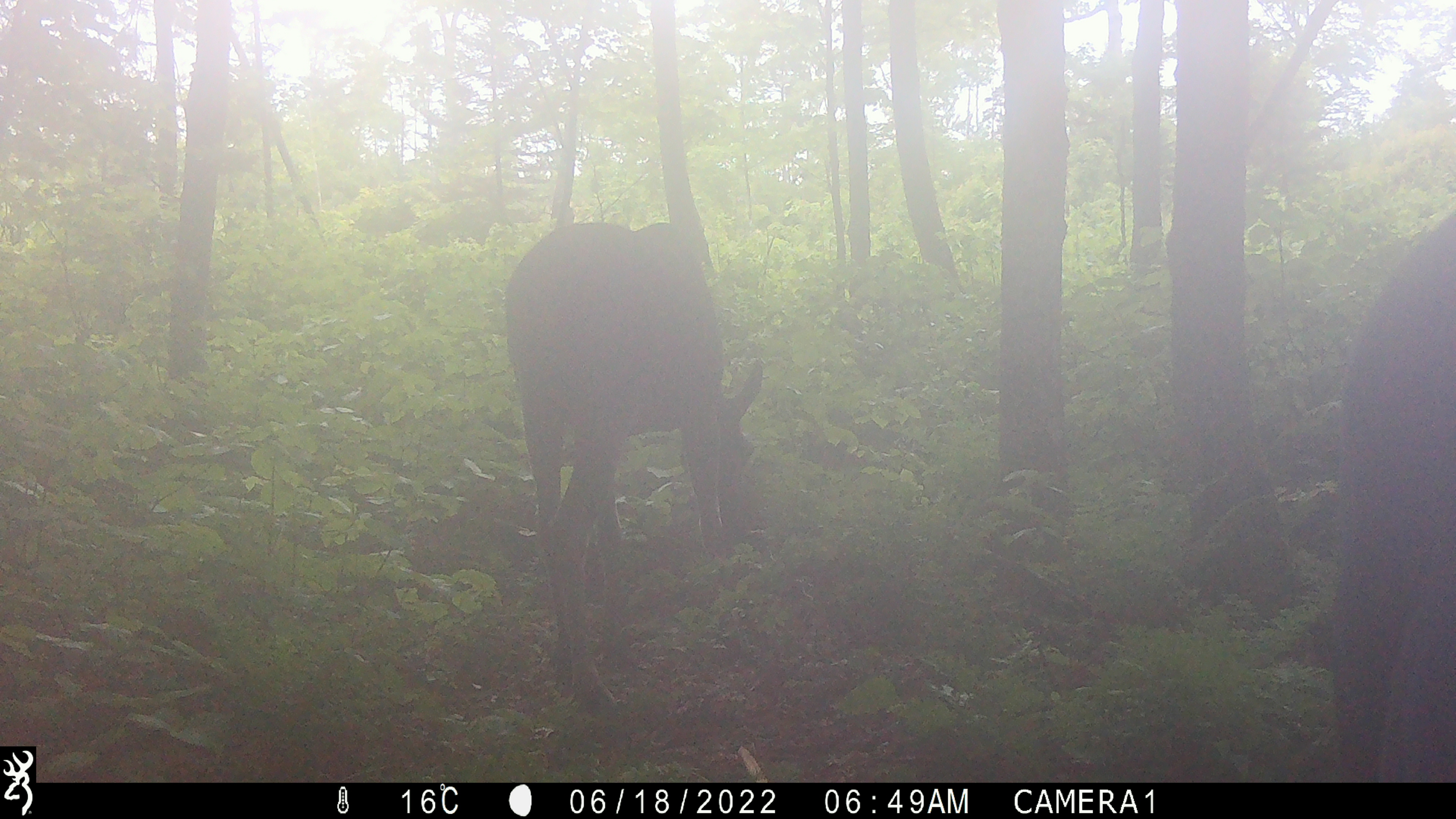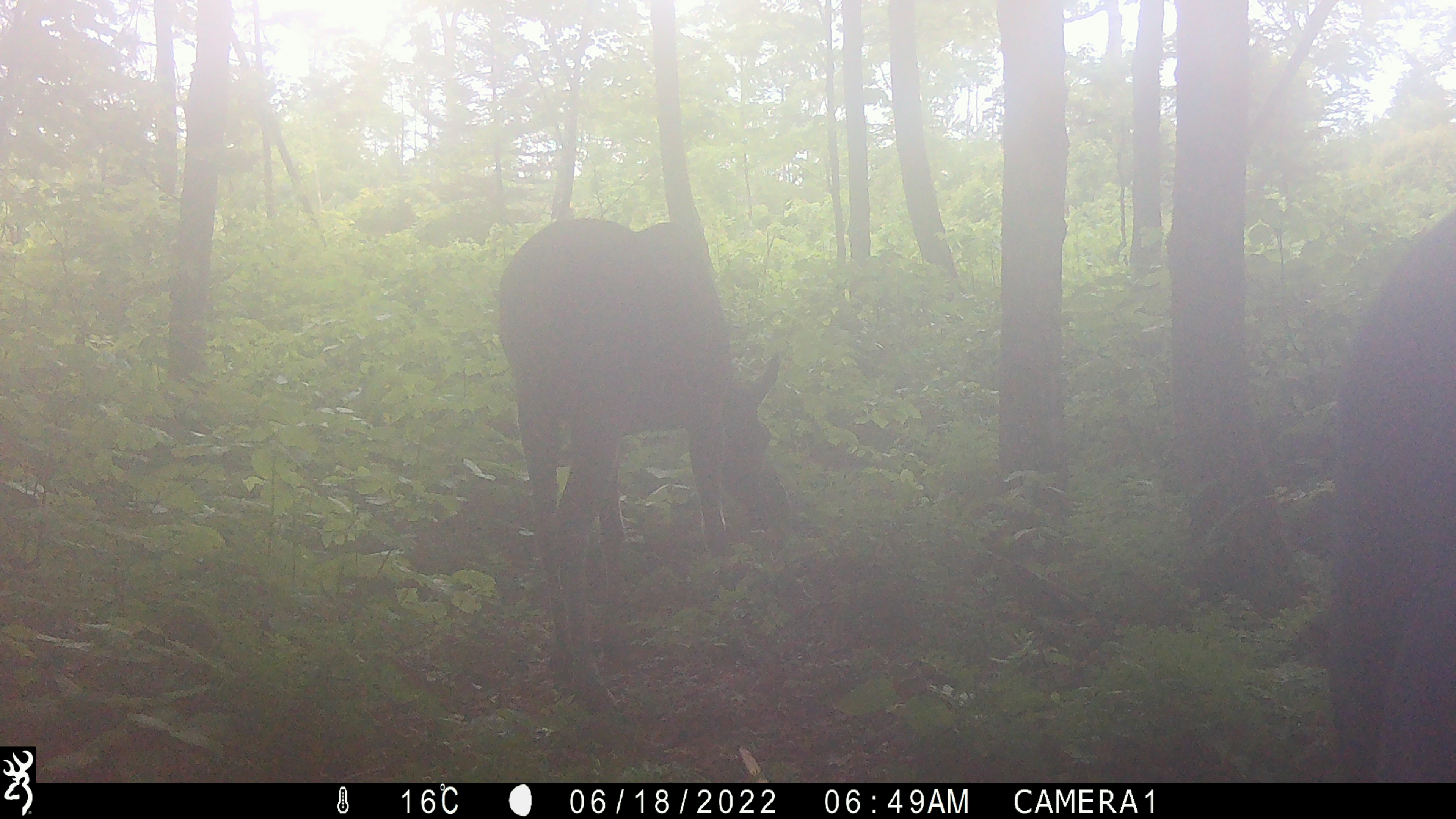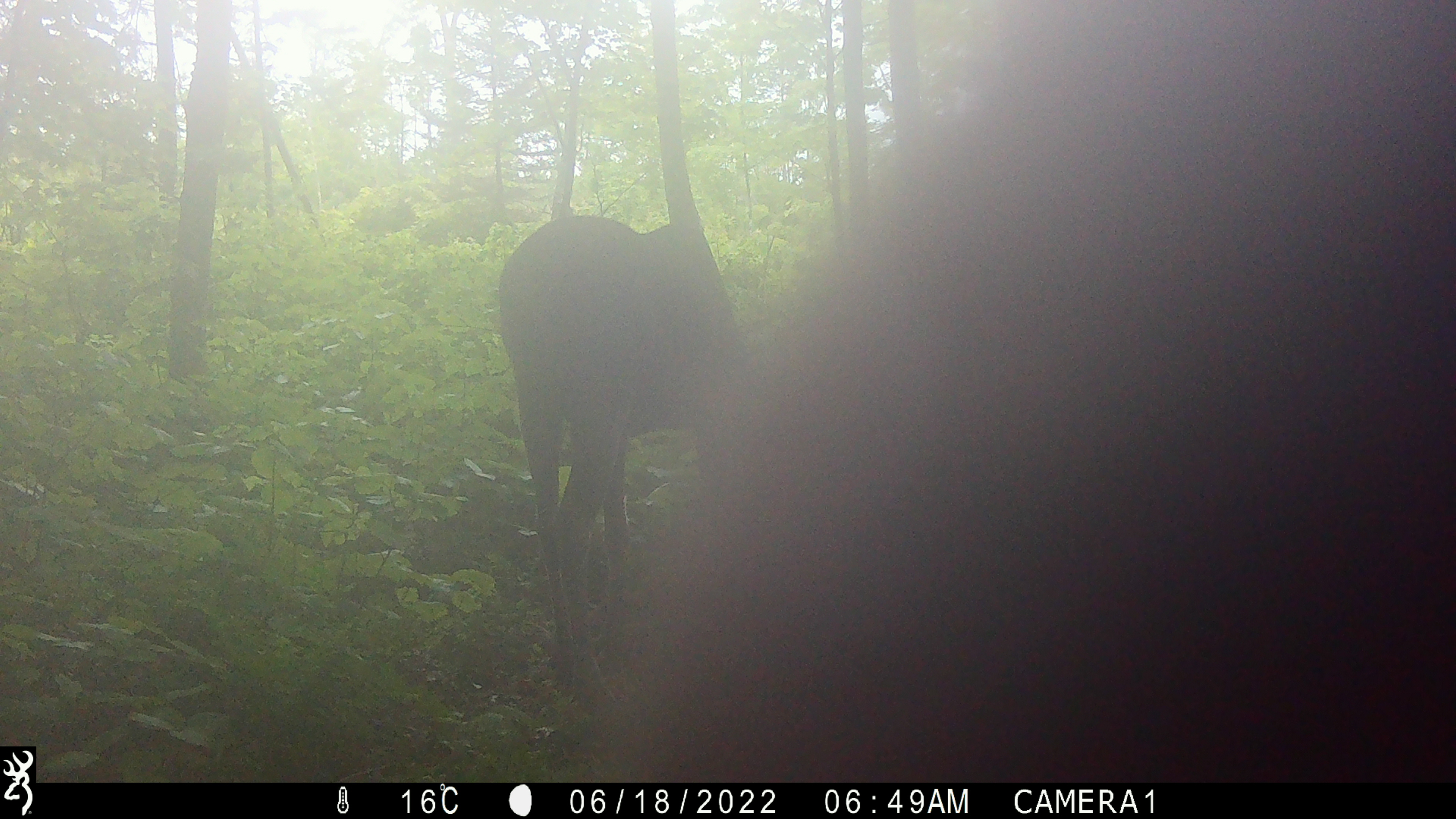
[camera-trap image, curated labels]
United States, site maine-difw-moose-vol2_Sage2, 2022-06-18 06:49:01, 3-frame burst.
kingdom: Animalia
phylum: Chordata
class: Mammalia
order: Artiodactyla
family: Cervidae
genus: Alces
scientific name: Alces alces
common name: moose